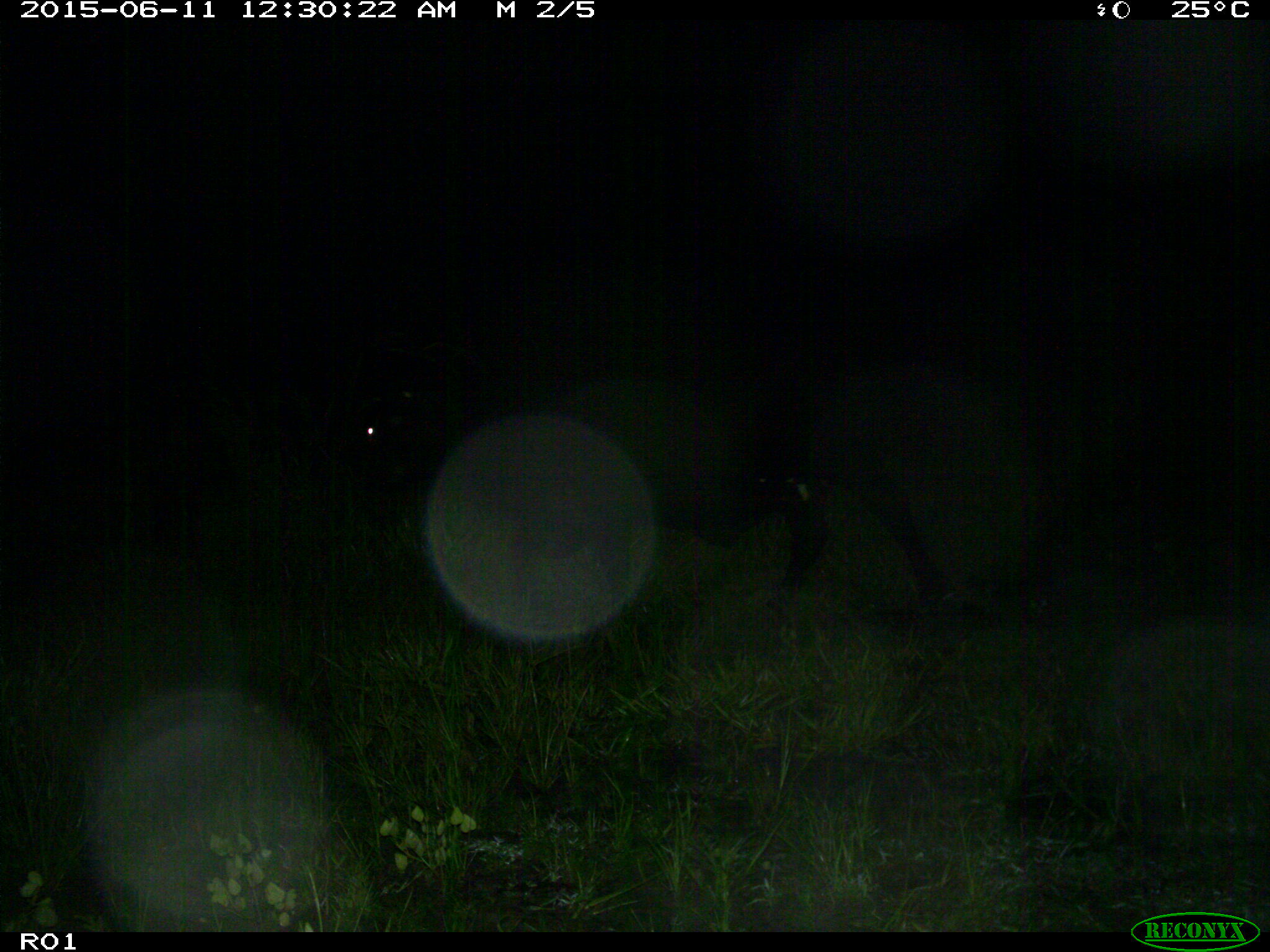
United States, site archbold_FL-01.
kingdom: Animalia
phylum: Chordata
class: Mammalia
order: Artiodactyla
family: Bovidae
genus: Bos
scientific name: Bos taurus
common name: domestic cow